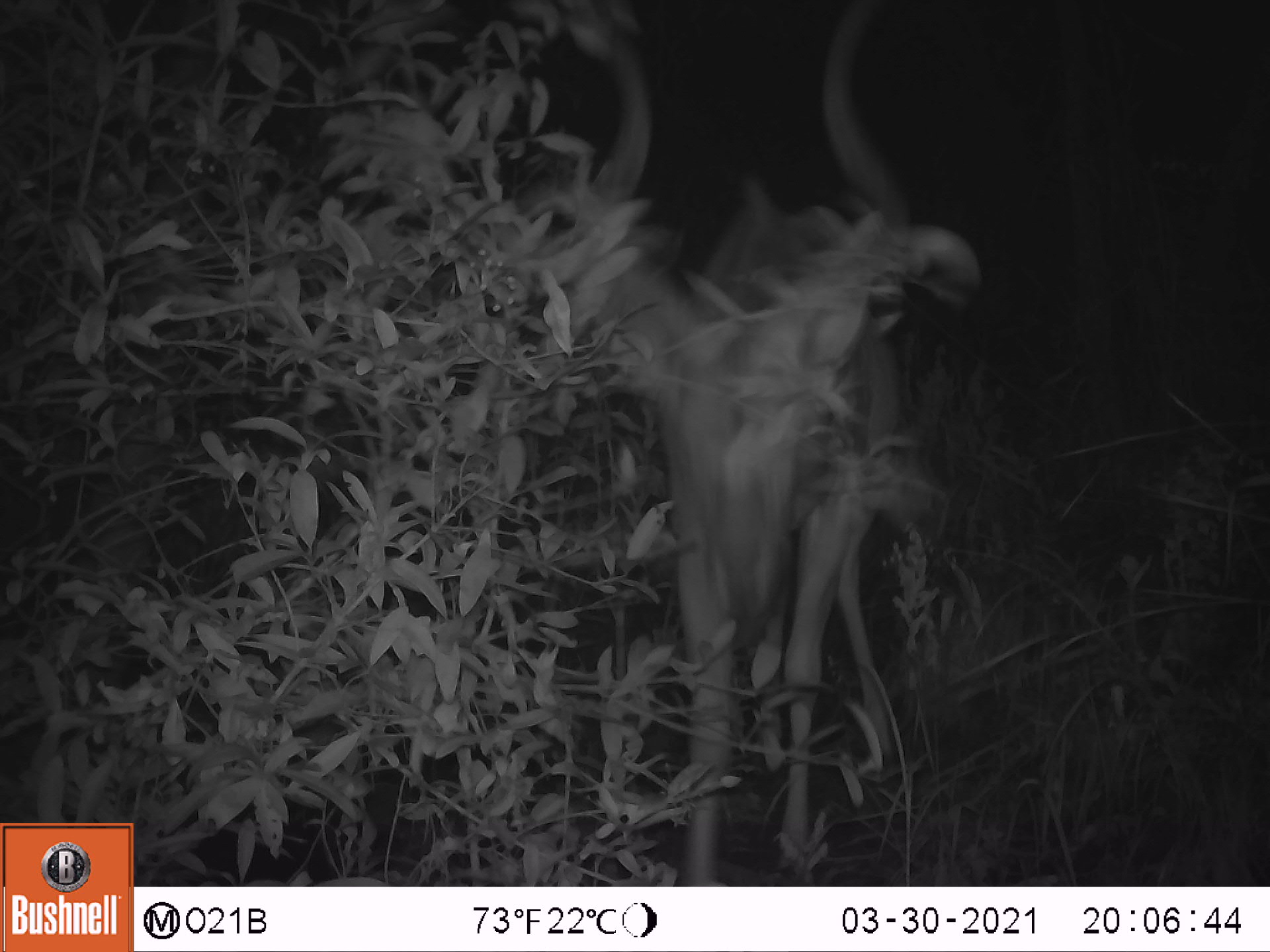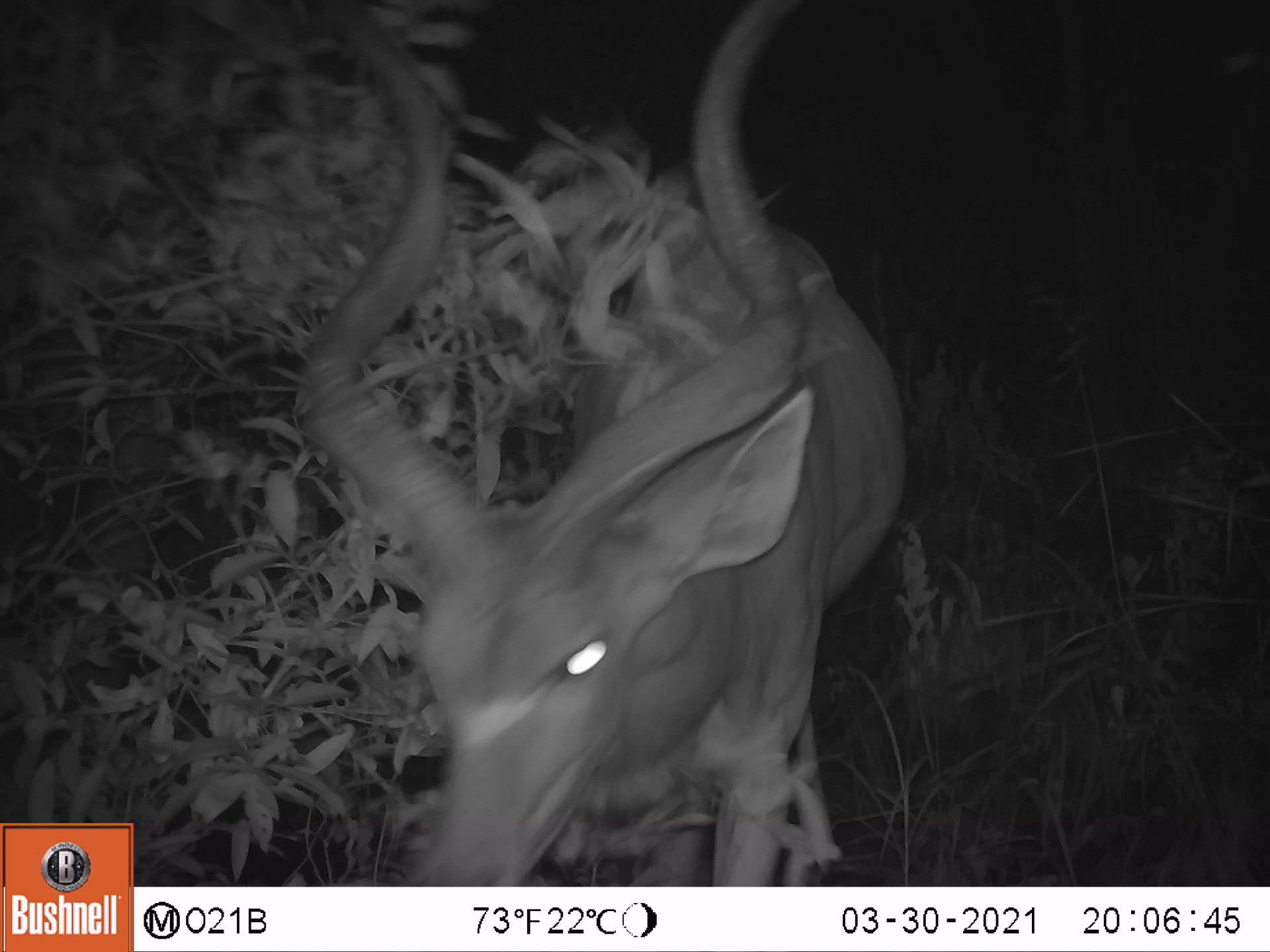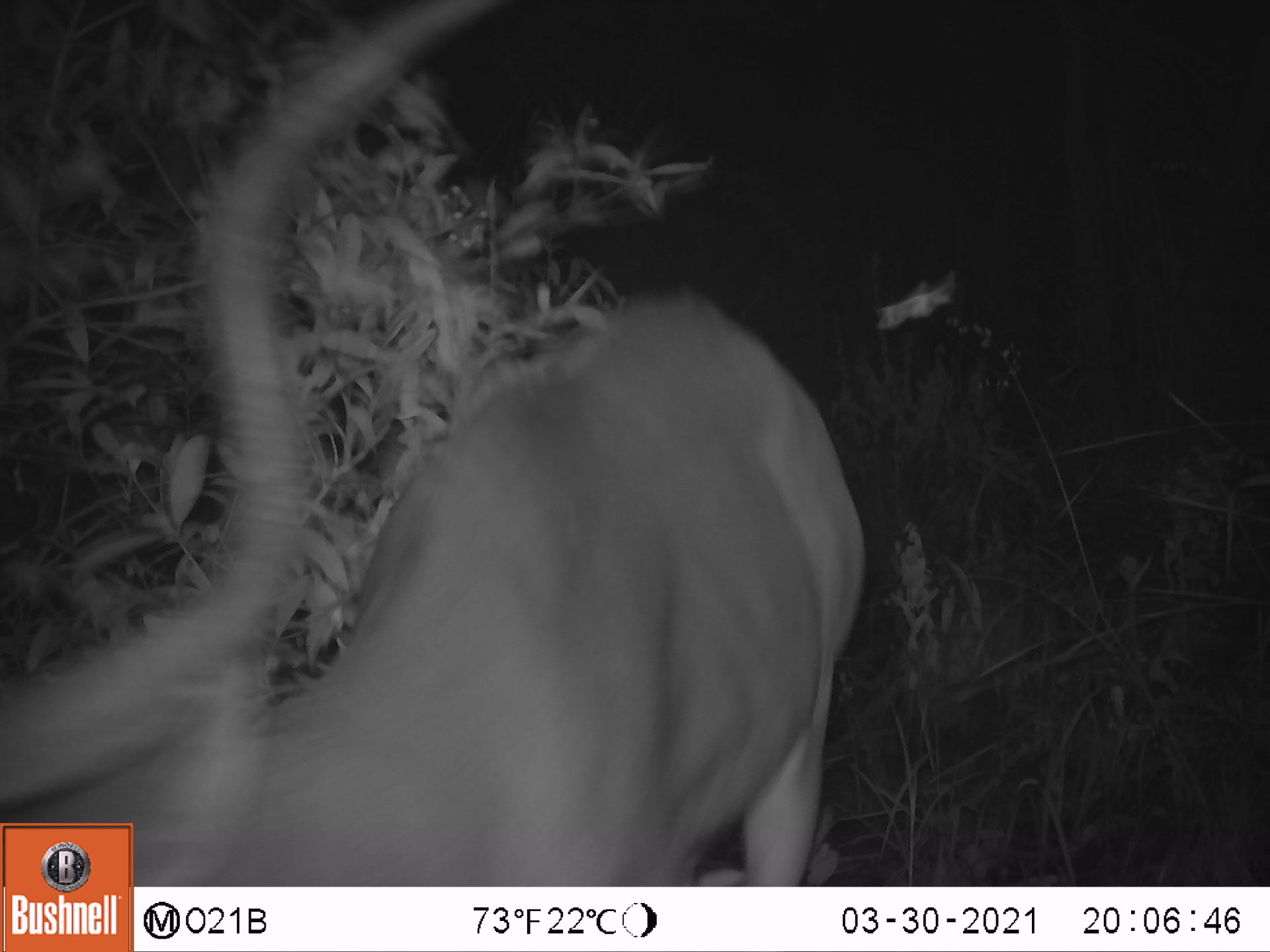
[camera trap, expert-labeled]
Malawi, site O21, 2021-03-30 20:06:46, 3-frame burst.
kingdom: Animalia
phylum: Chordata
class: Mammalia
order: Artiodactyla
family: Bovidae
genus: Tragelaphus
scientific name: Tragelaphus strepsiceros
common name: greater kudu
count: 1